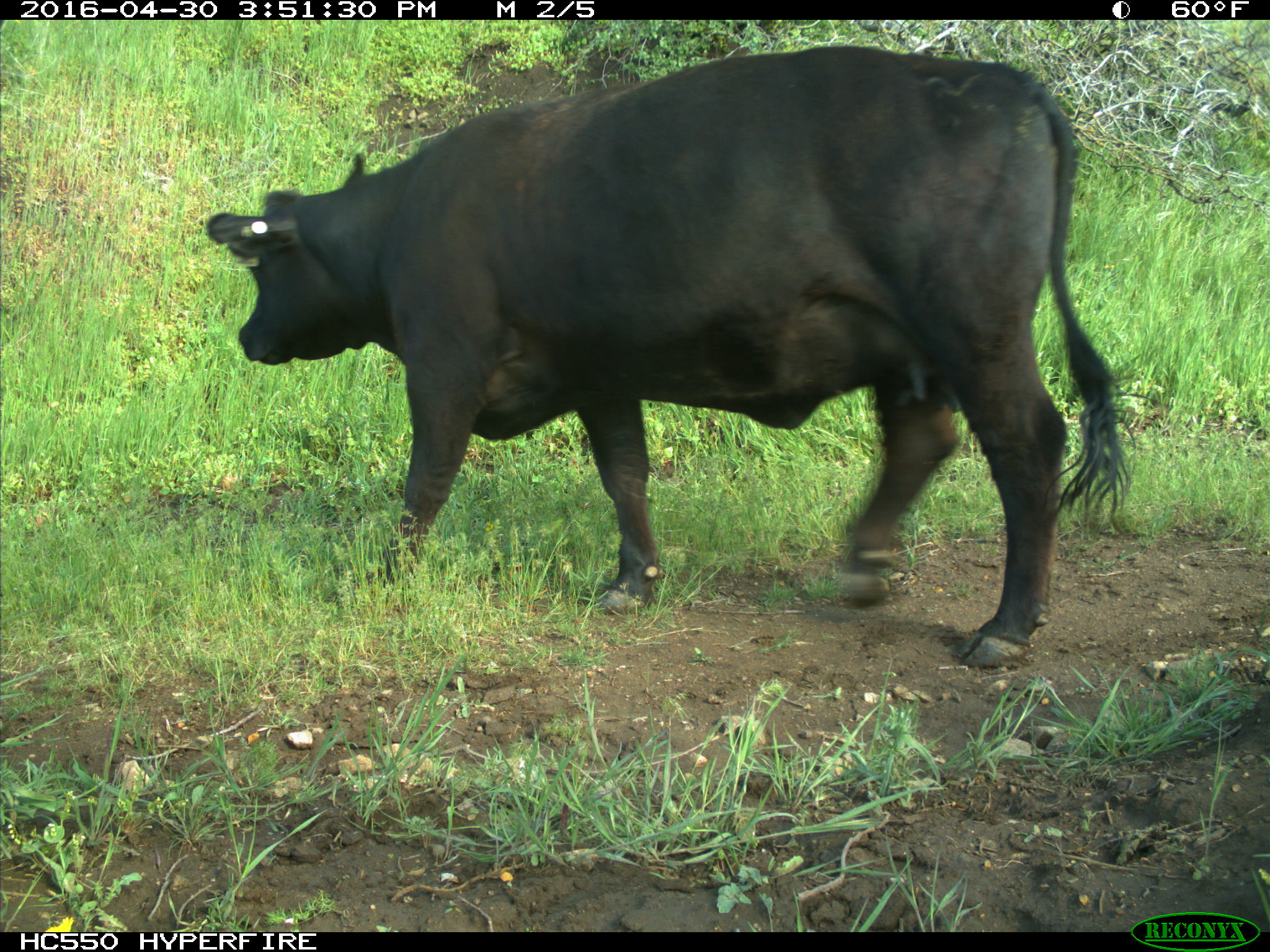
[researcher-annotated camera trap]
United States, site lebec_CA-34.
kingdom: Animalia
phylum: Chordata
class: Mammalia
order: Artiodactyla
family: Bovidae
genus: Bos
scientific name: Bos taurus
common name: domestic cow